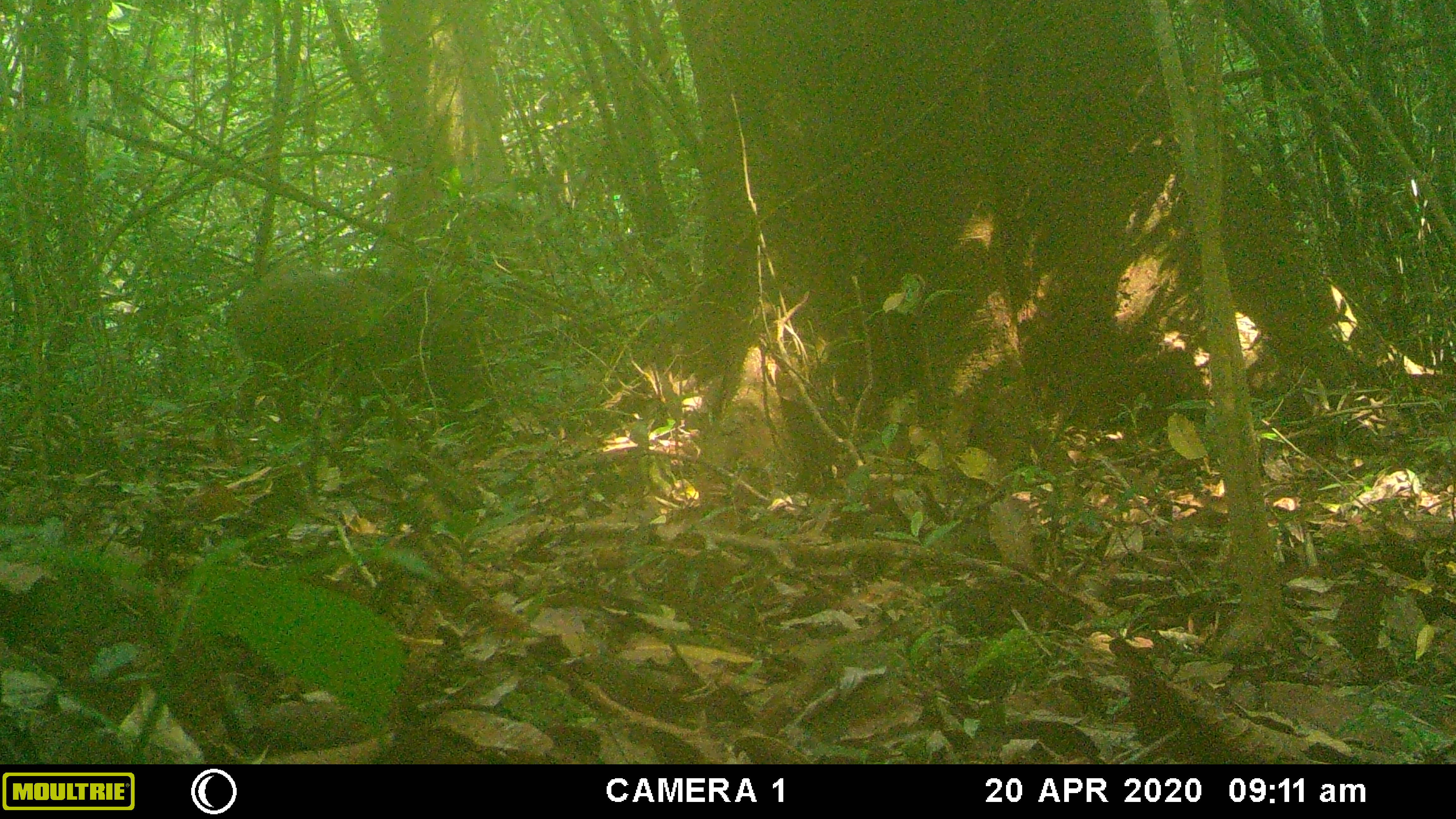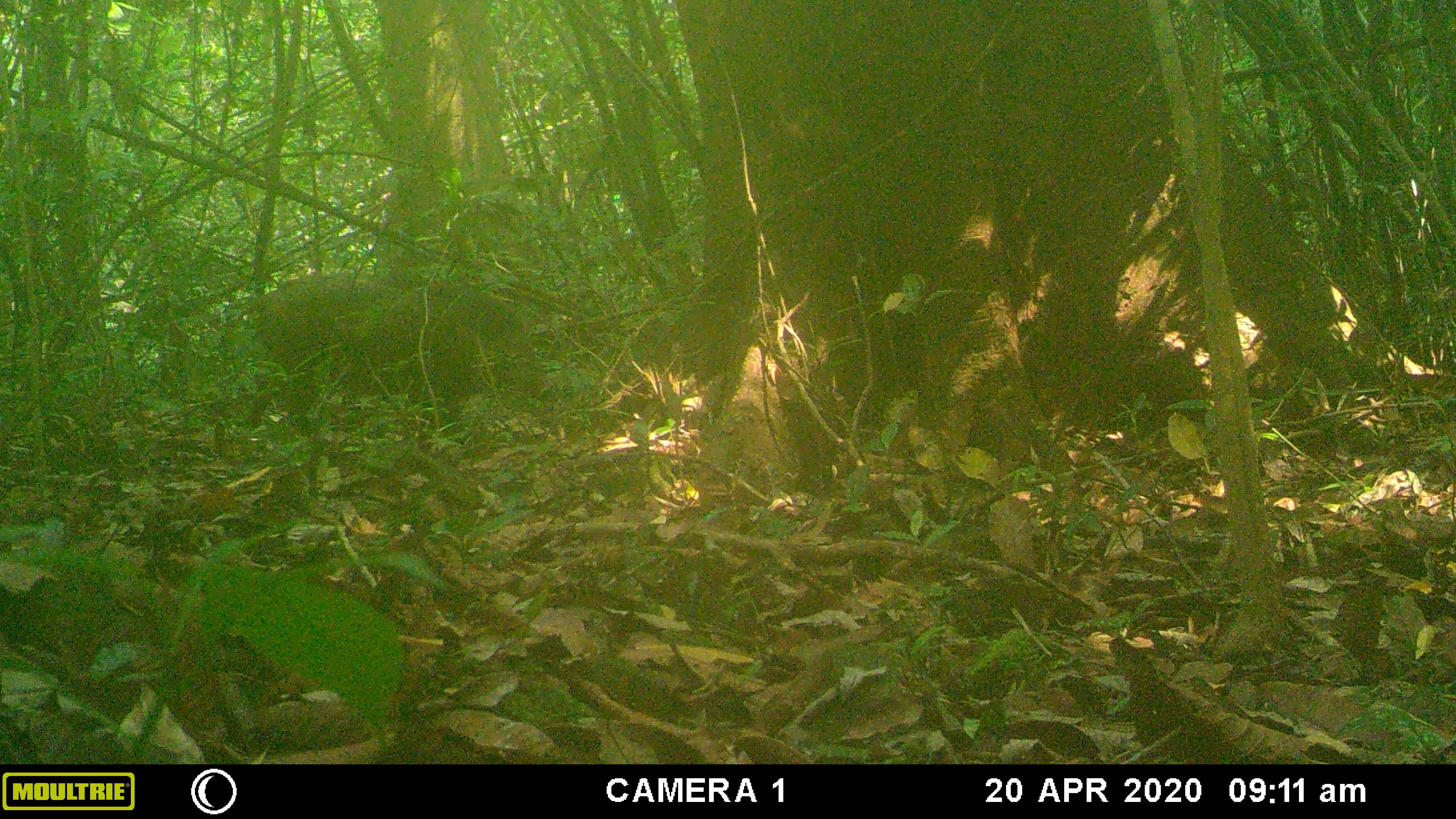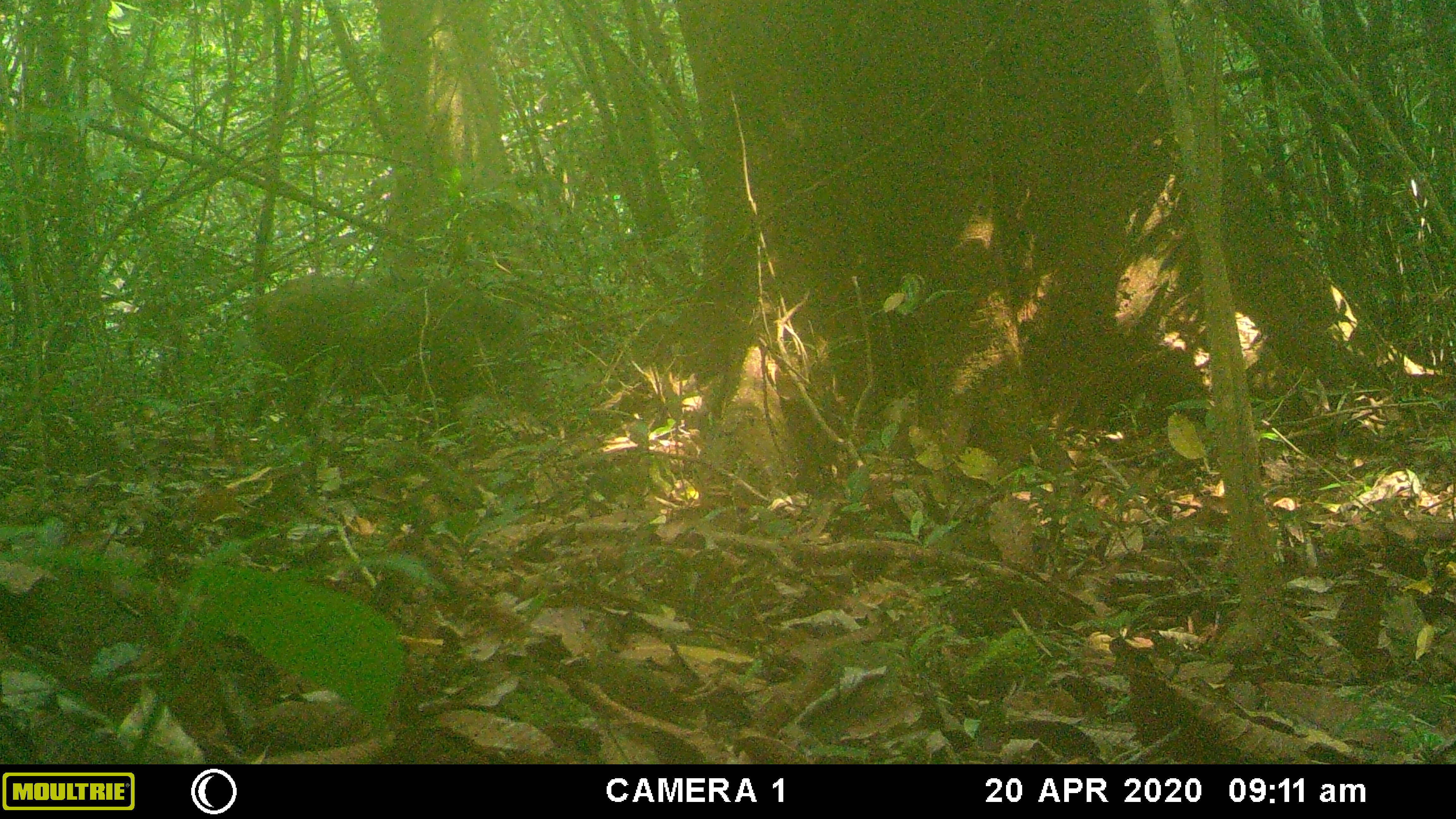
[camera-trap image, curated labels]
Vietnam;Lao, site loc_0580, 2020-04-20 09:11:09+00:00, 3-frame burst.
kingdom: Animalia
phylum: Chordata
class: Mammalia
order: Artiodactyla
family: Suidae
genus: Sus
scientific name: Sus scrofa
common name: eurasian wild pig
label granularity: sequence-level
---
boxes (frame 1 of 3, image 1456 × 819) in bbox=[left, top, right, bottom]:
eurasian wild pig: bbox=[229, 263, 480, 428]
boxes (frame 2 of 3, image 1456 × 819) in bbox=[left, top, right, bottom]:
eurasian wild pig: bbox=[226, 270, 416, 437]; bbox=[357, 280, 550, 419]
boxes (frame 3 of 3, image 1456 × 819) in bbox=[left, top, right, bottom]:
eurasian wild pig: bbox=[365, 277, 551, 419]; bbox=[236, 274, 404, 427]